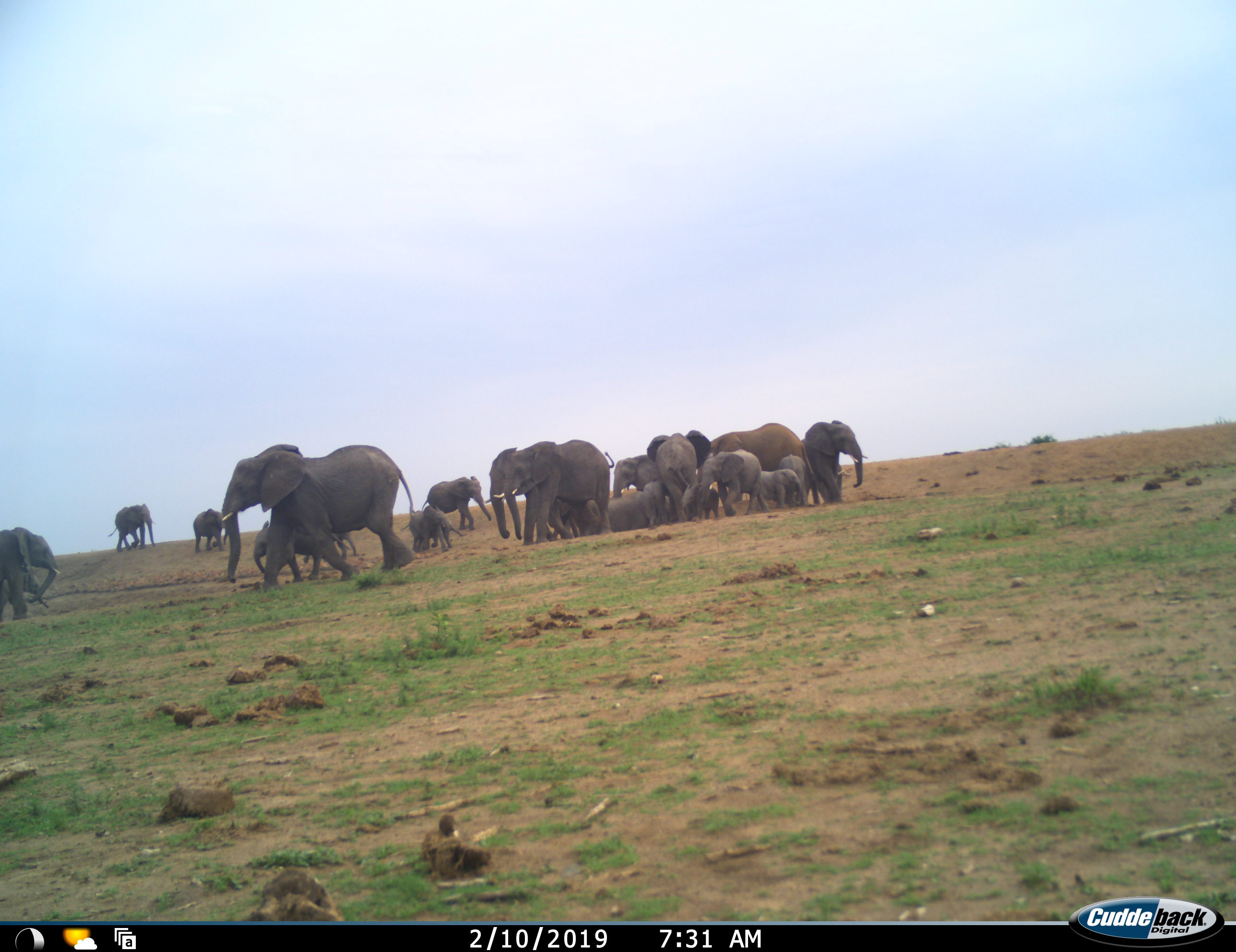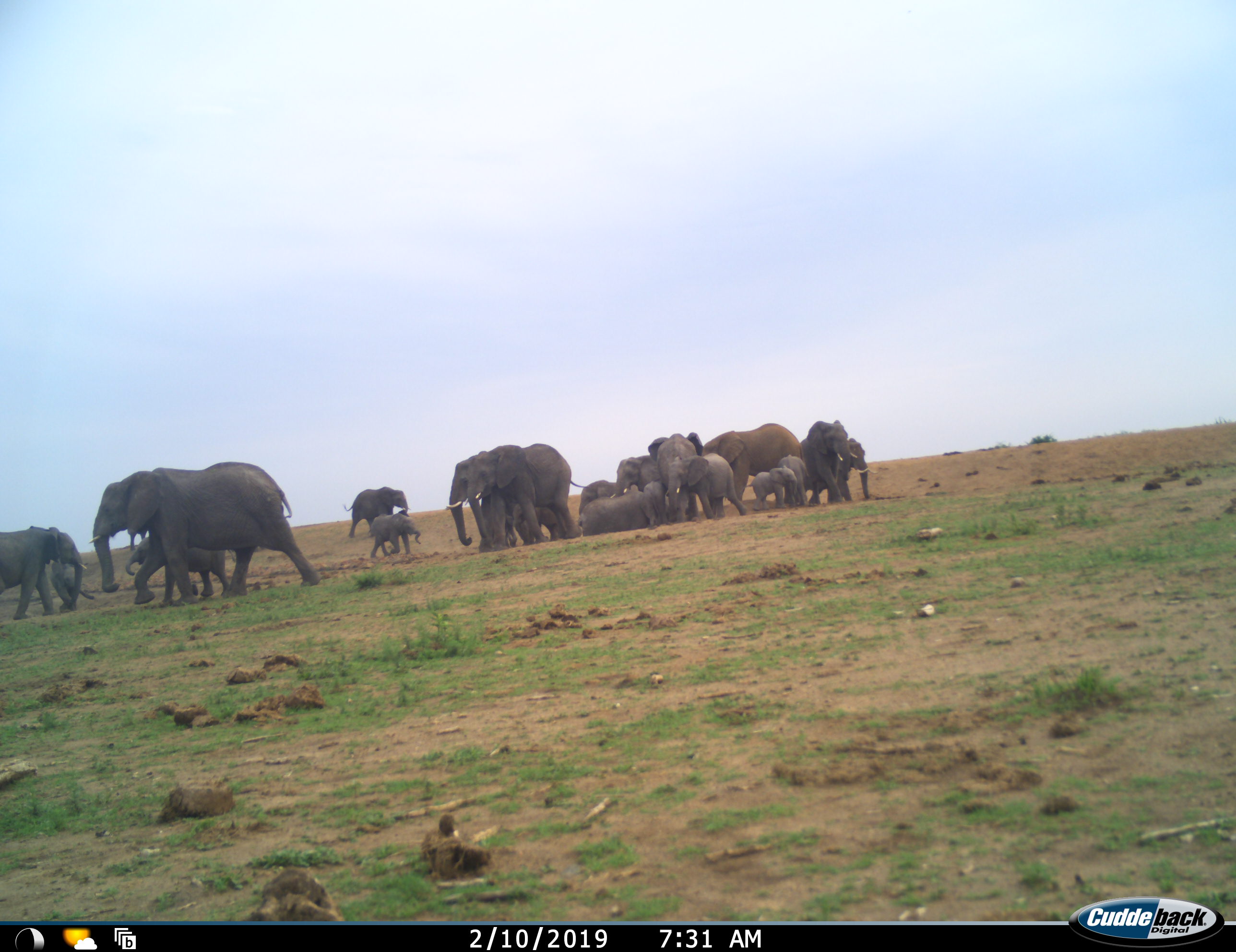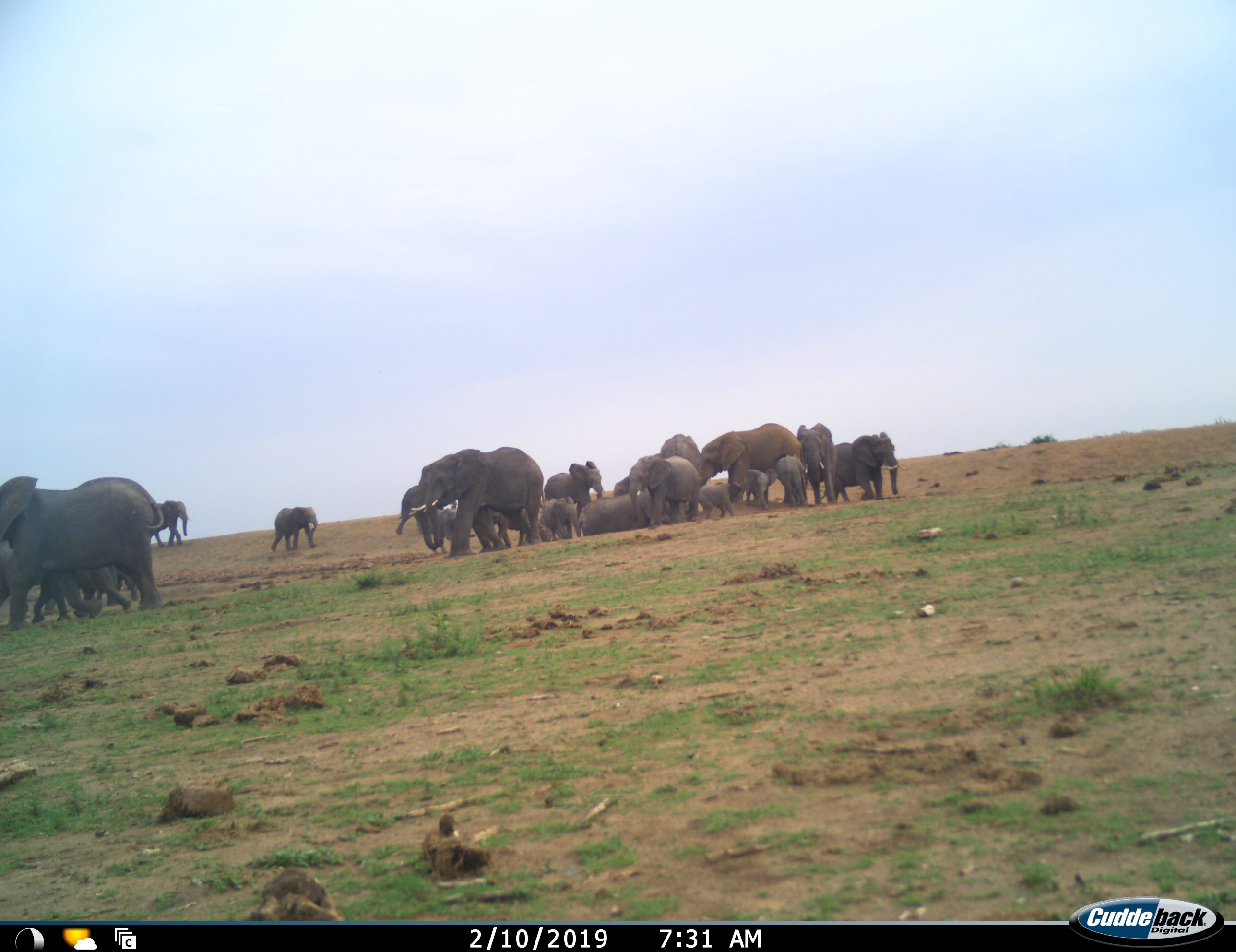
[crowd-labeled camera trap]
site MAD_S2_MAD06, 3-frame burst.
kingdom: Animalia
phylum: Chordata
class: Mammalia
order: Proboscidea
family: Elephantidae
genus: Loxodonta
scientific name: Loxodonta africana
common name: african bush elephant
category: elephant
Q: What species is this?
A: Elephant (african bush elephant) (Loxodonta africana).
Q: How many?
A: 11-50.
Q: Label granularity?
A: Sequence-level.